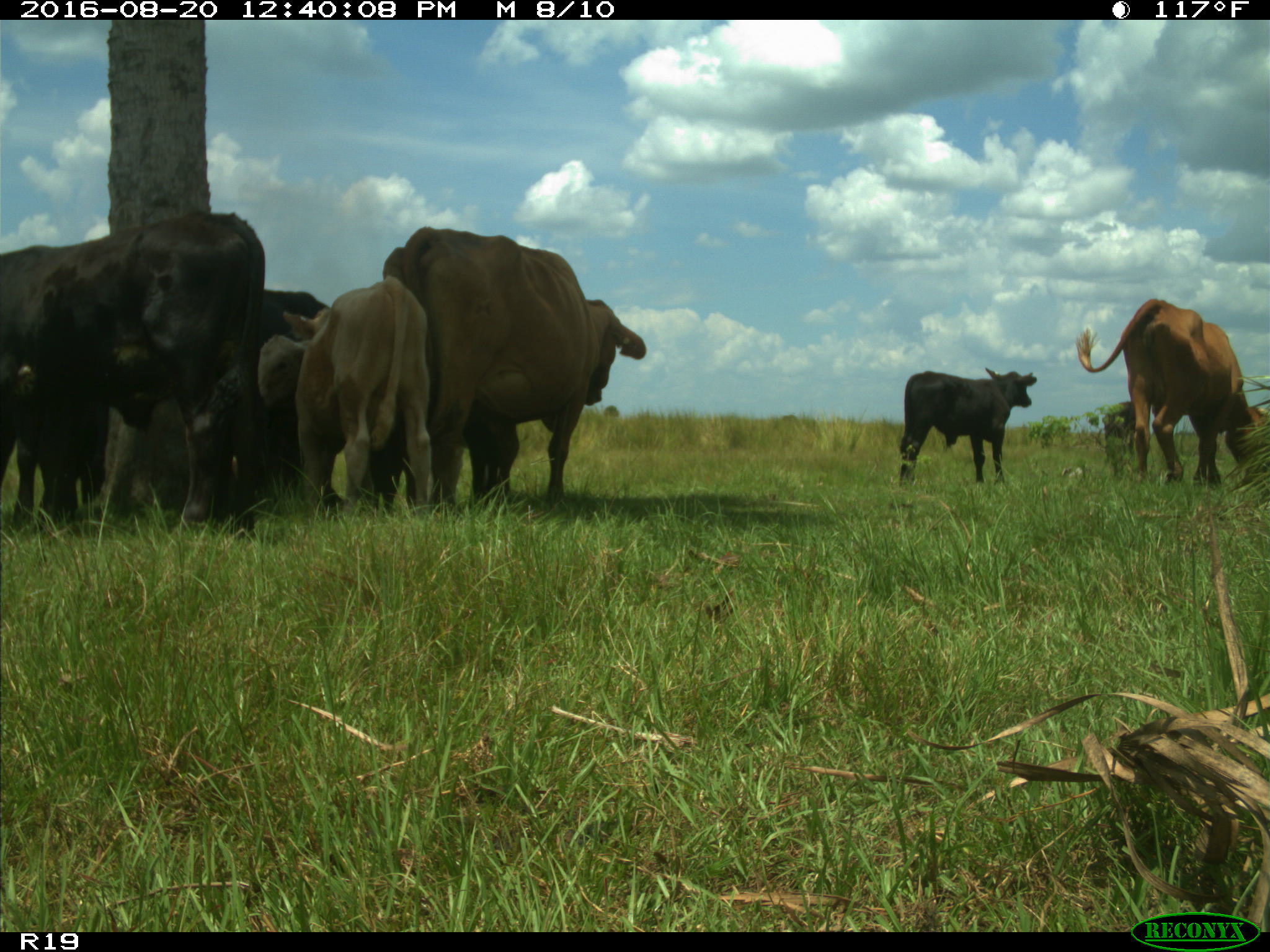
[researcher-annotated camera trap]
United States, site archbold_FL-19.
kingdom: Animalia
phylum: Chordata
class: Mammalia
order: Artiodactyla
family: Bovidae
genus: Bos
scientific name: Bos taurus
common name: domestic cow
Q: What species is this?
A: Bos taurus (domestic cow).